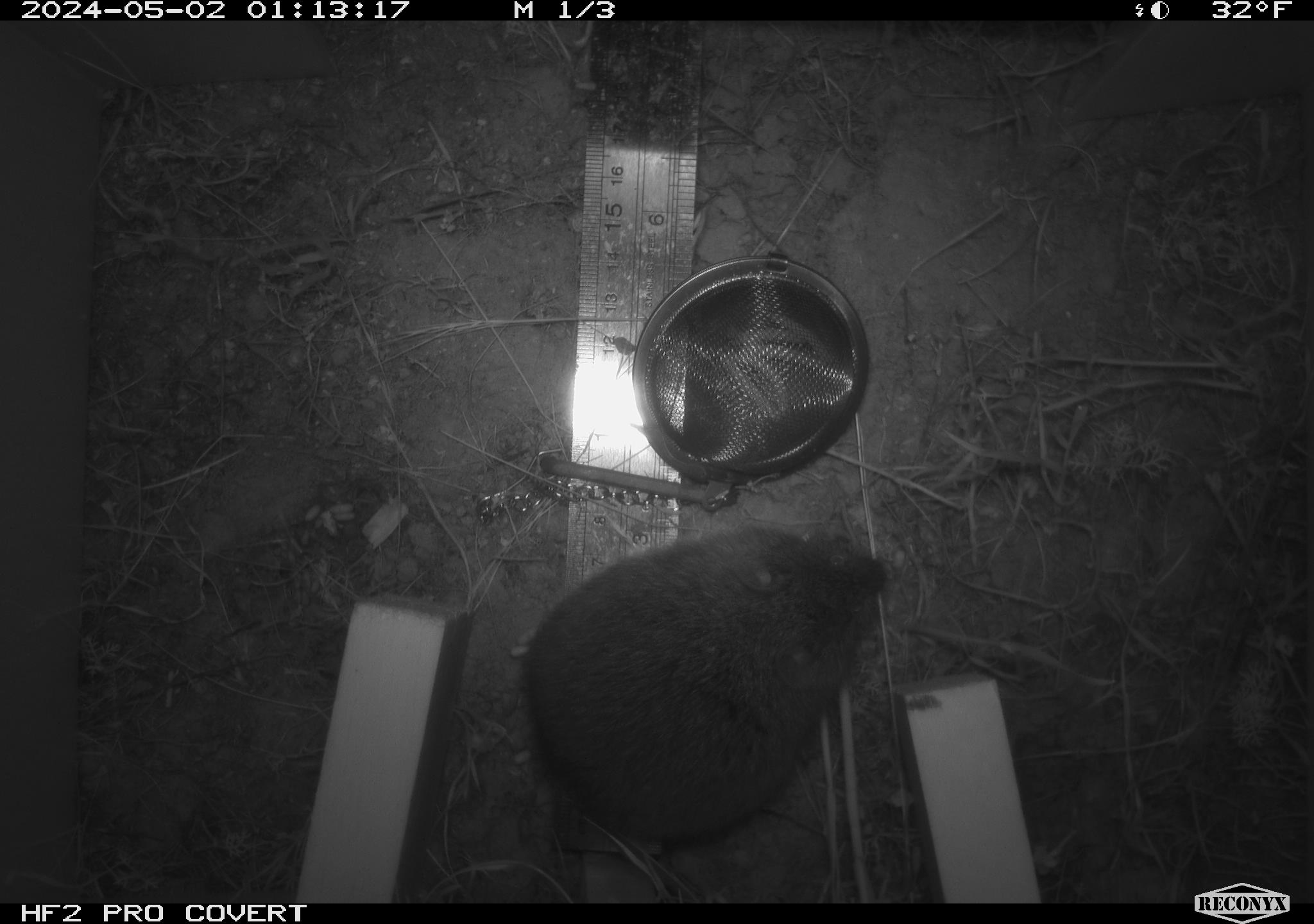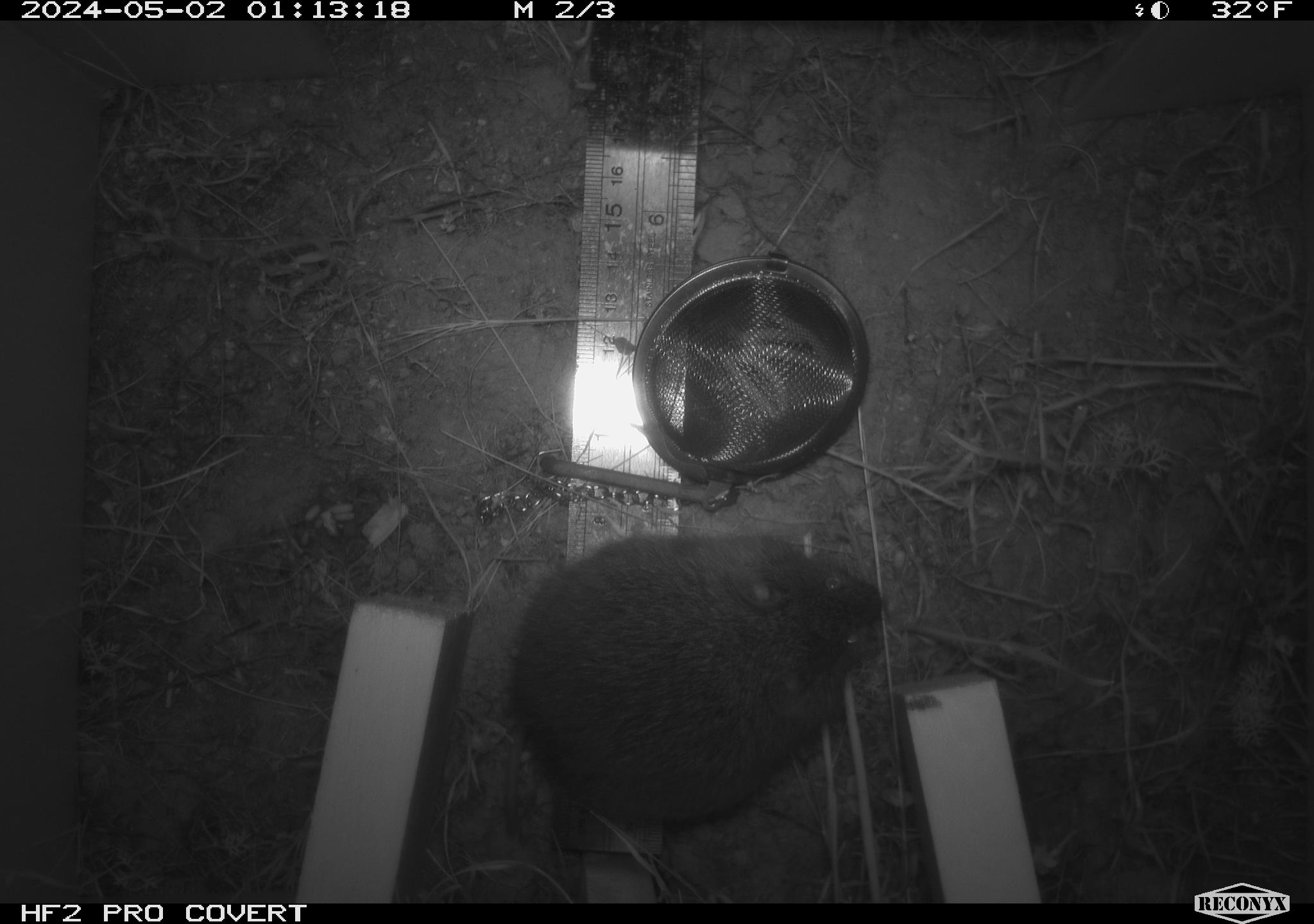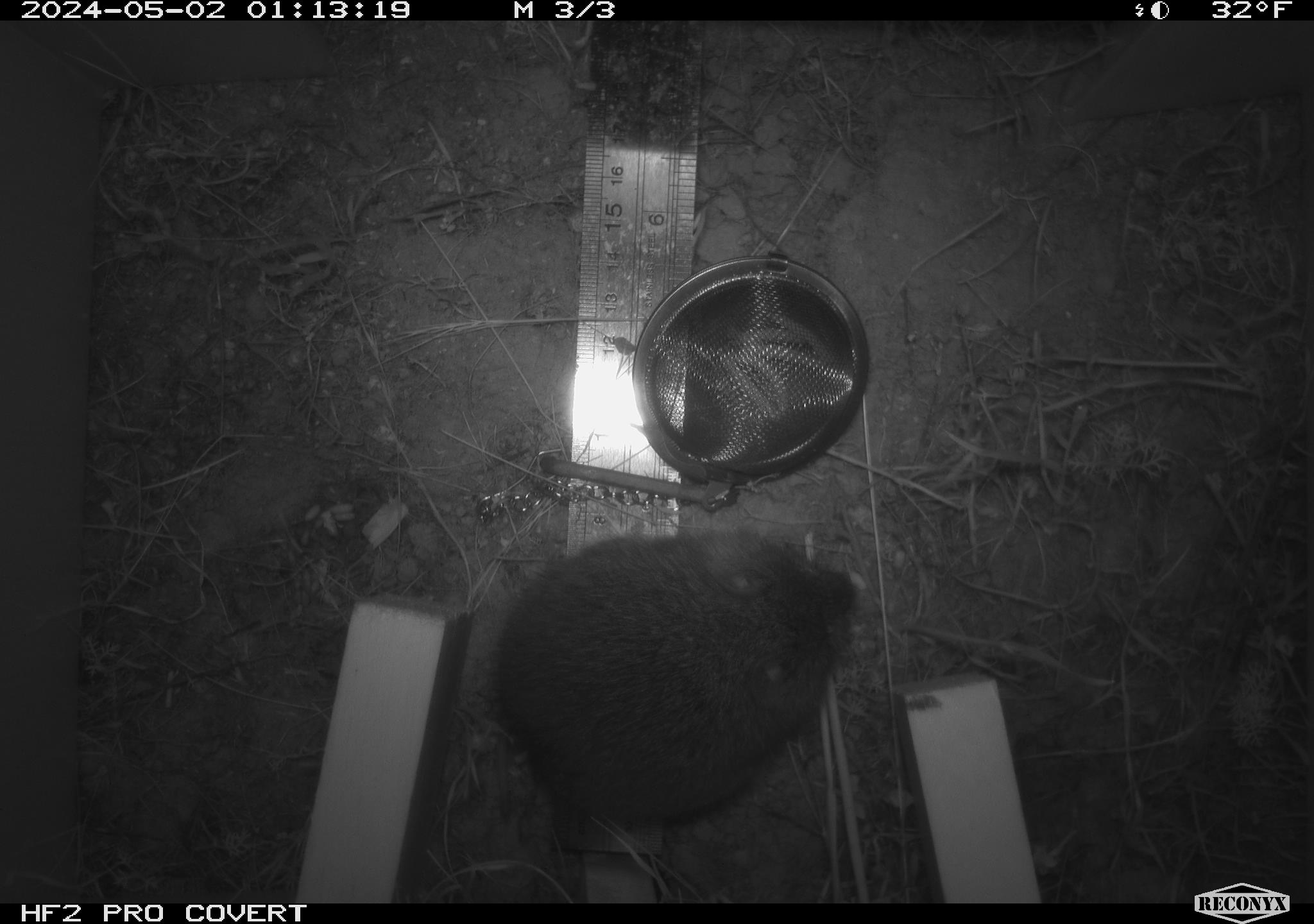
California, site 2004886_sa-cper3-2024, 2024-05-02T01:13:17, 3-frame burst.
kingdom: Animalia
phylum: Chordata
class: Mammalia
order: Rodentia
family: Cricetidae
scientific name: Arvicolinae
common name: voles, lemmings, and muskrats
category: arvicolinae subfamily